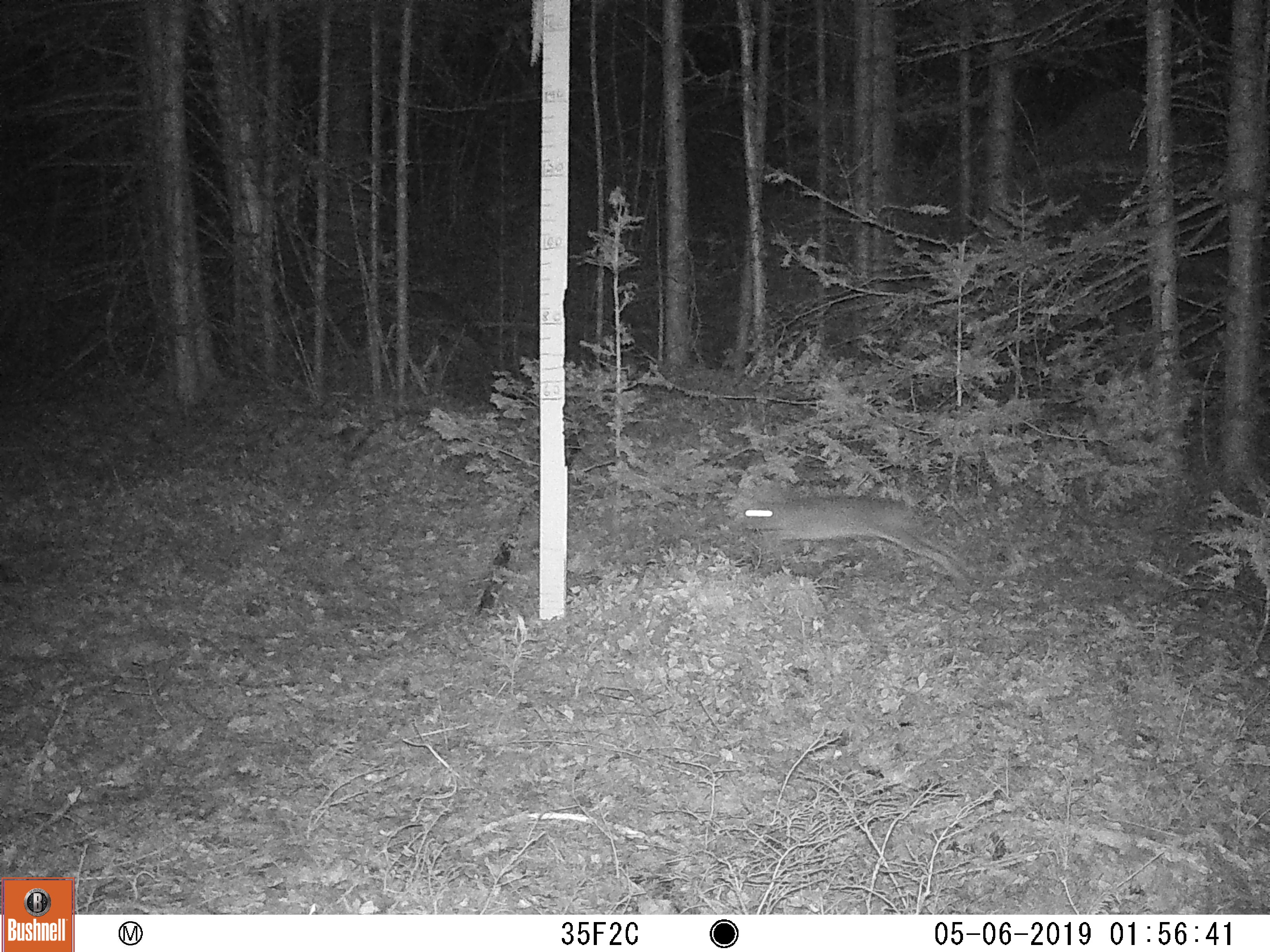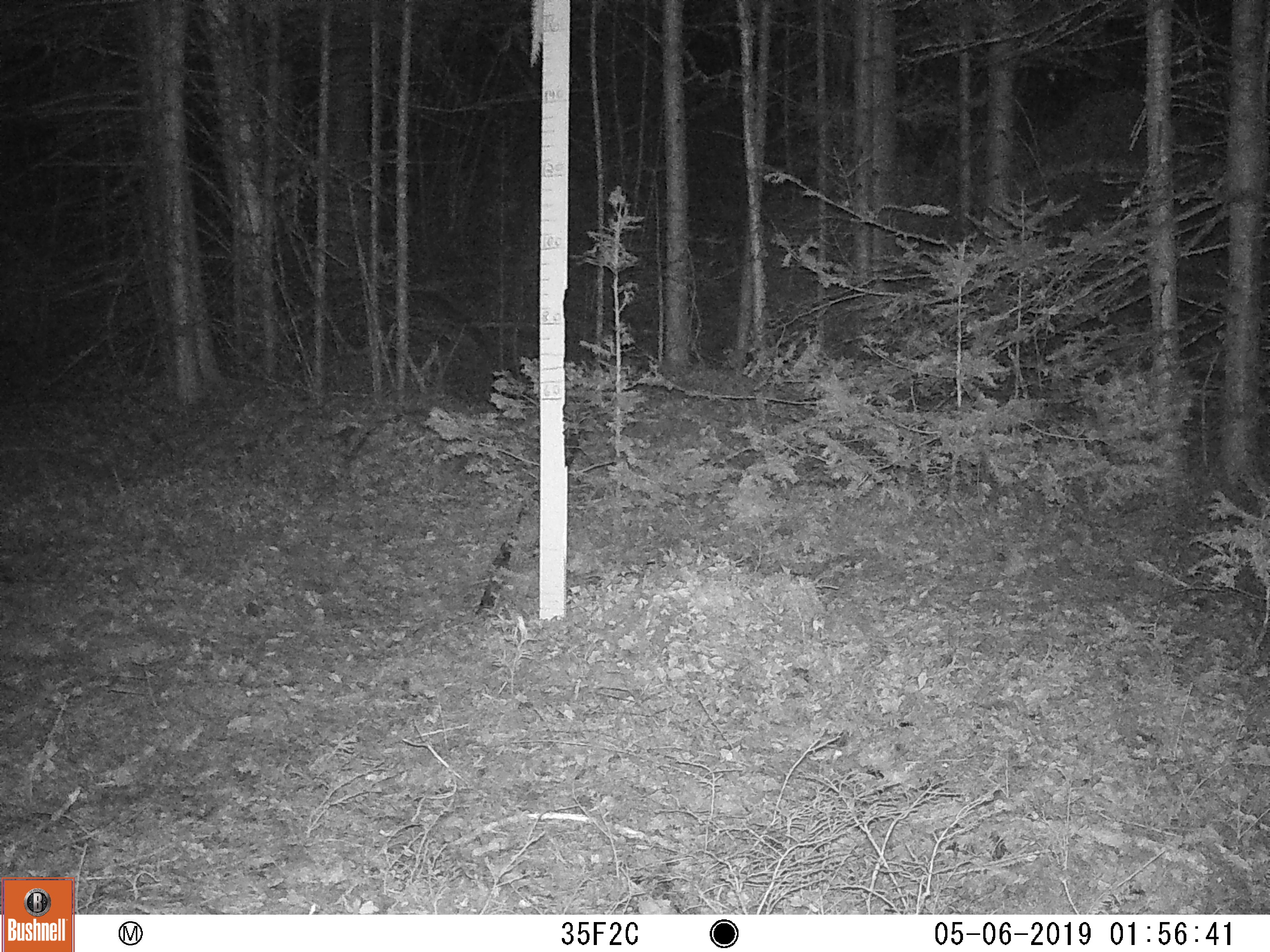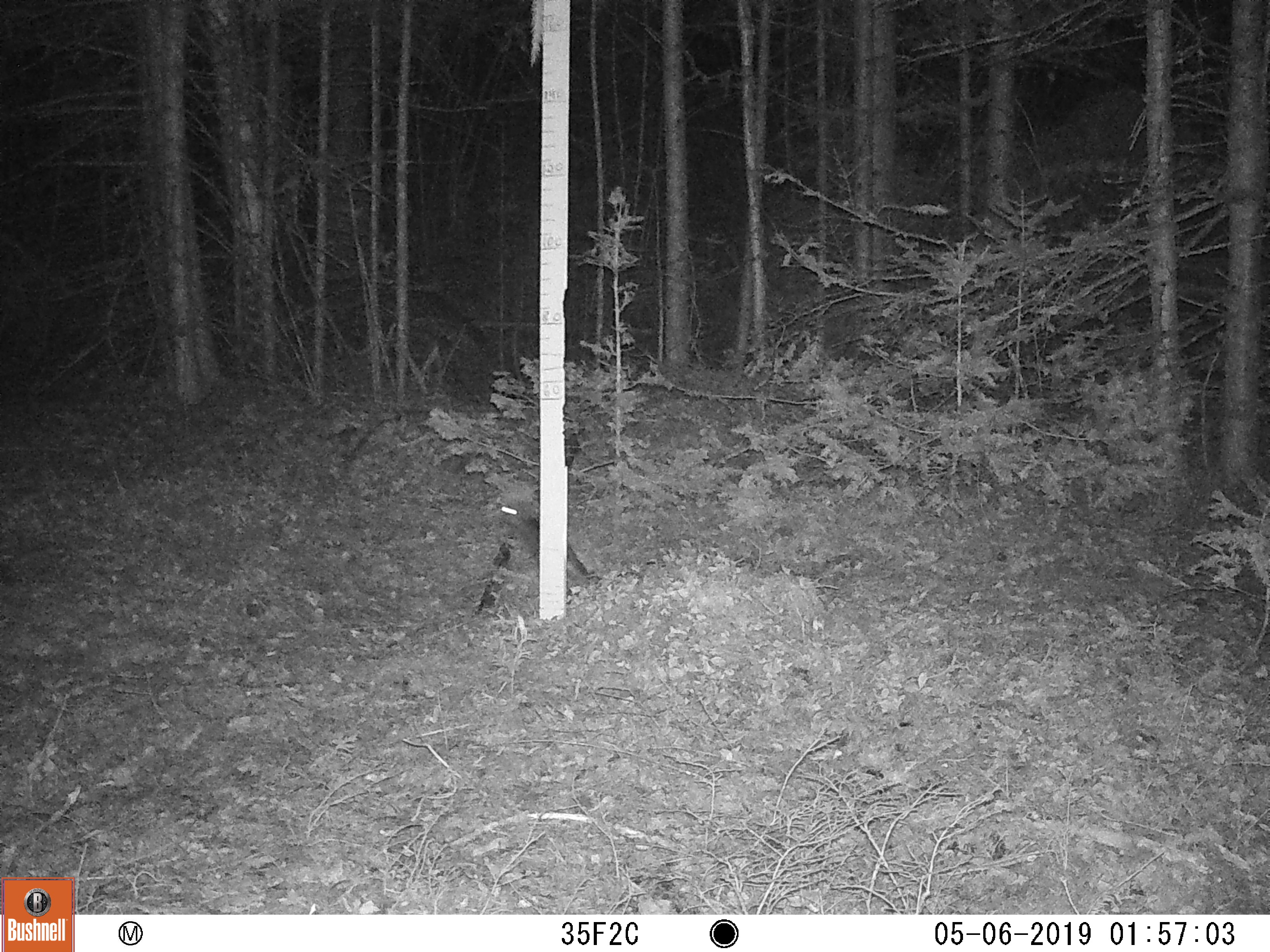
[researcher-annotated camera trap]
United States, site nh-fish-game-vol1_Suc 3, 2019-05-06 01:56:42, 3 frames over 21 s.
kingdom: Animalia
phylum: Chordata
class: Mammalia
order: Lagomorpha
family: Leporidae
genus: Lepus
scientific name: Lepus americanus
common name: snowshoe hare